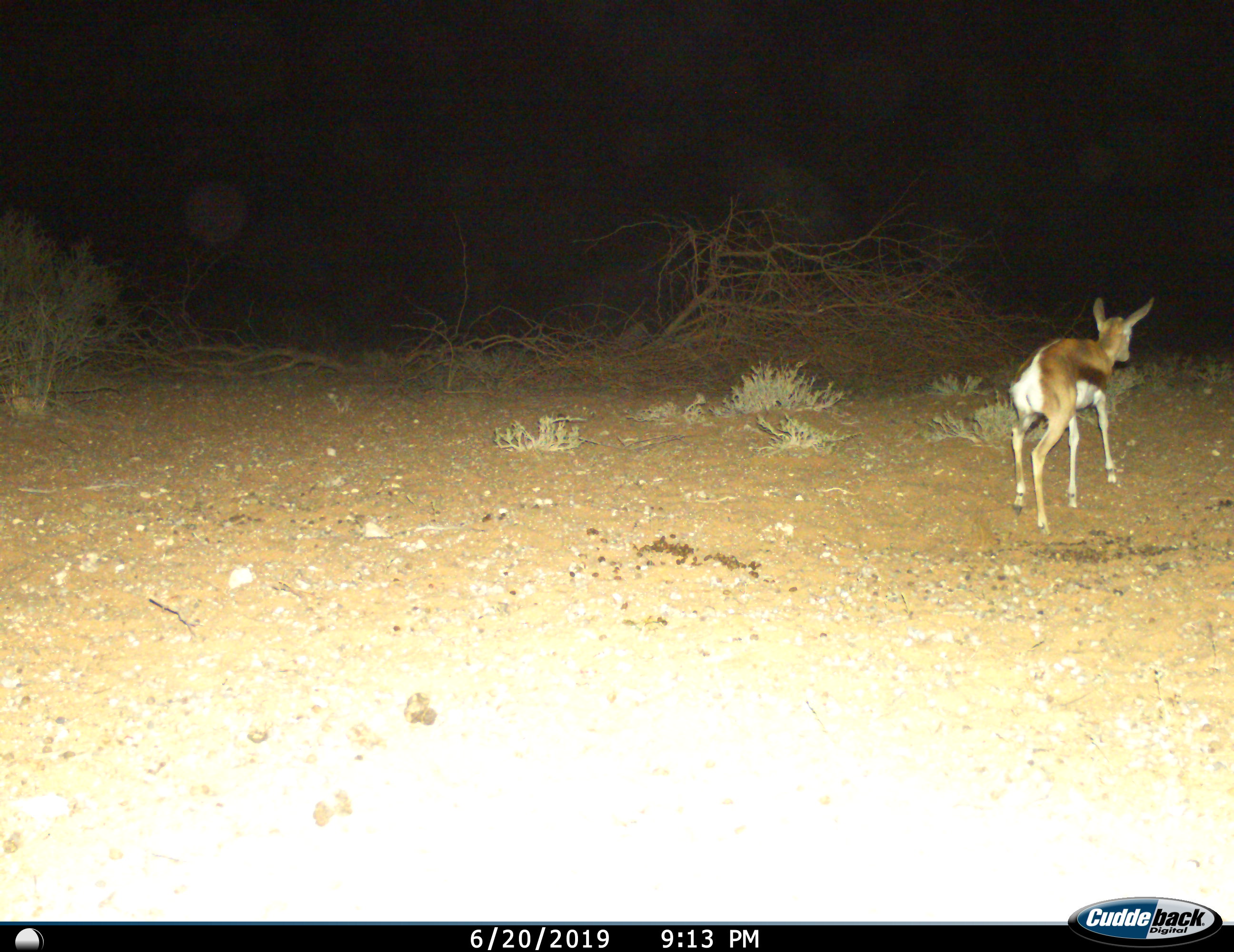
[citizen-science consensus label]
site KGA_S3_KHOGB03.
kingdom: Animalia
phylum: Chordata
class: Mammalia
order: Artiodactyla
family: Bovidae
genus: Antidorcas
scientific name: Antidorcas marsupialis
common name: springbok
Springbok (Antidorcas marsupialis), count 1. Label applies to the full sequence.